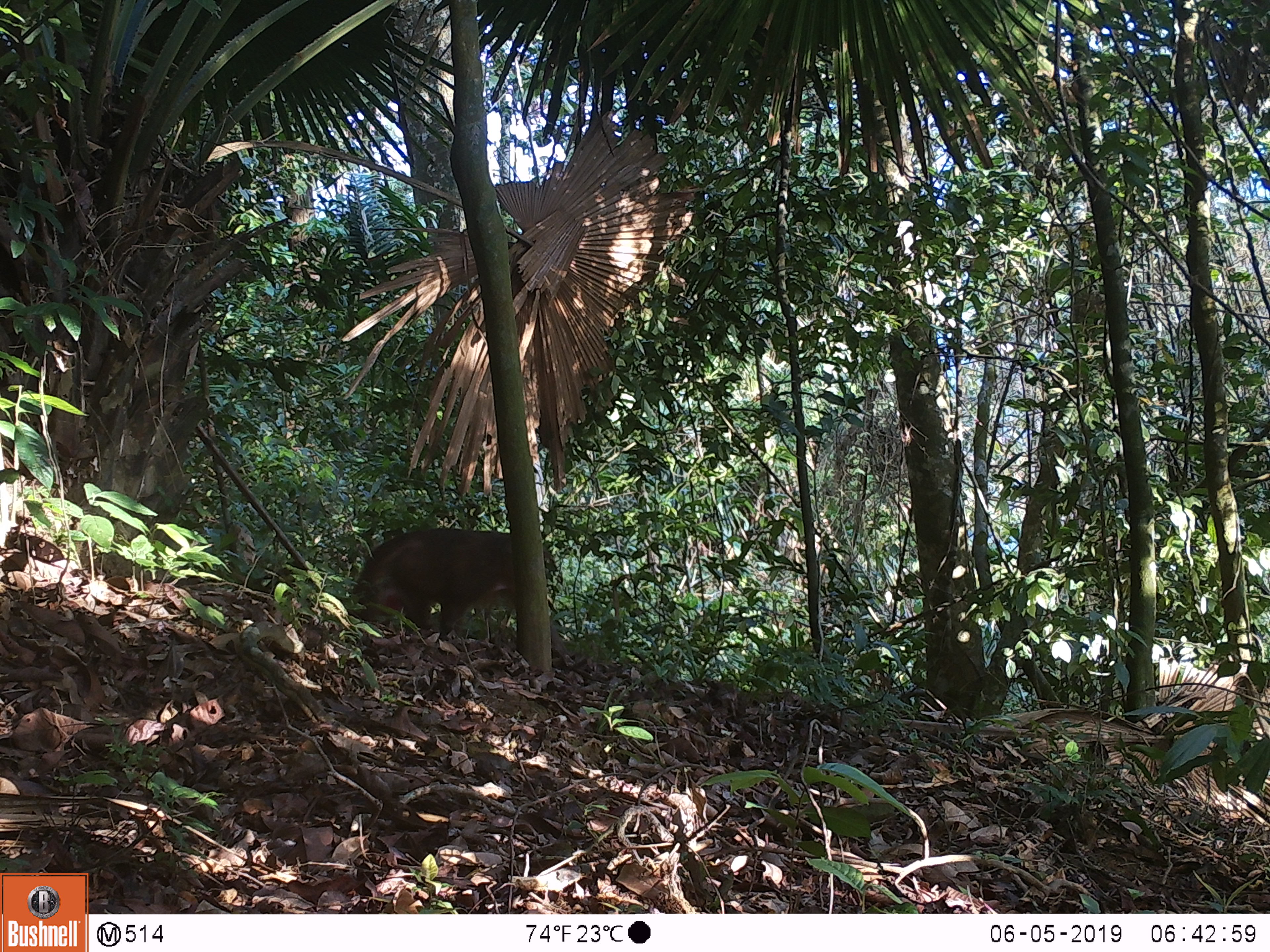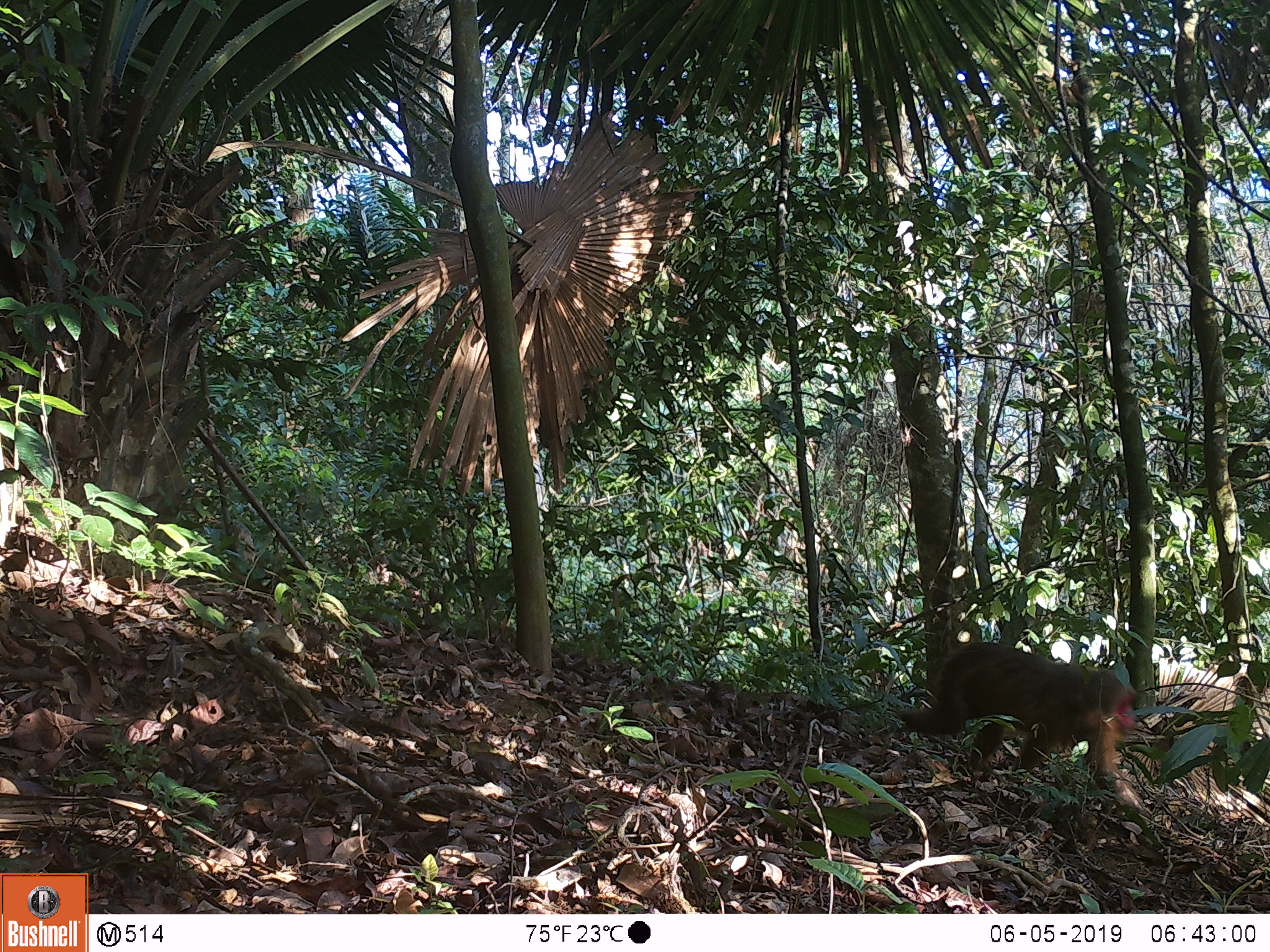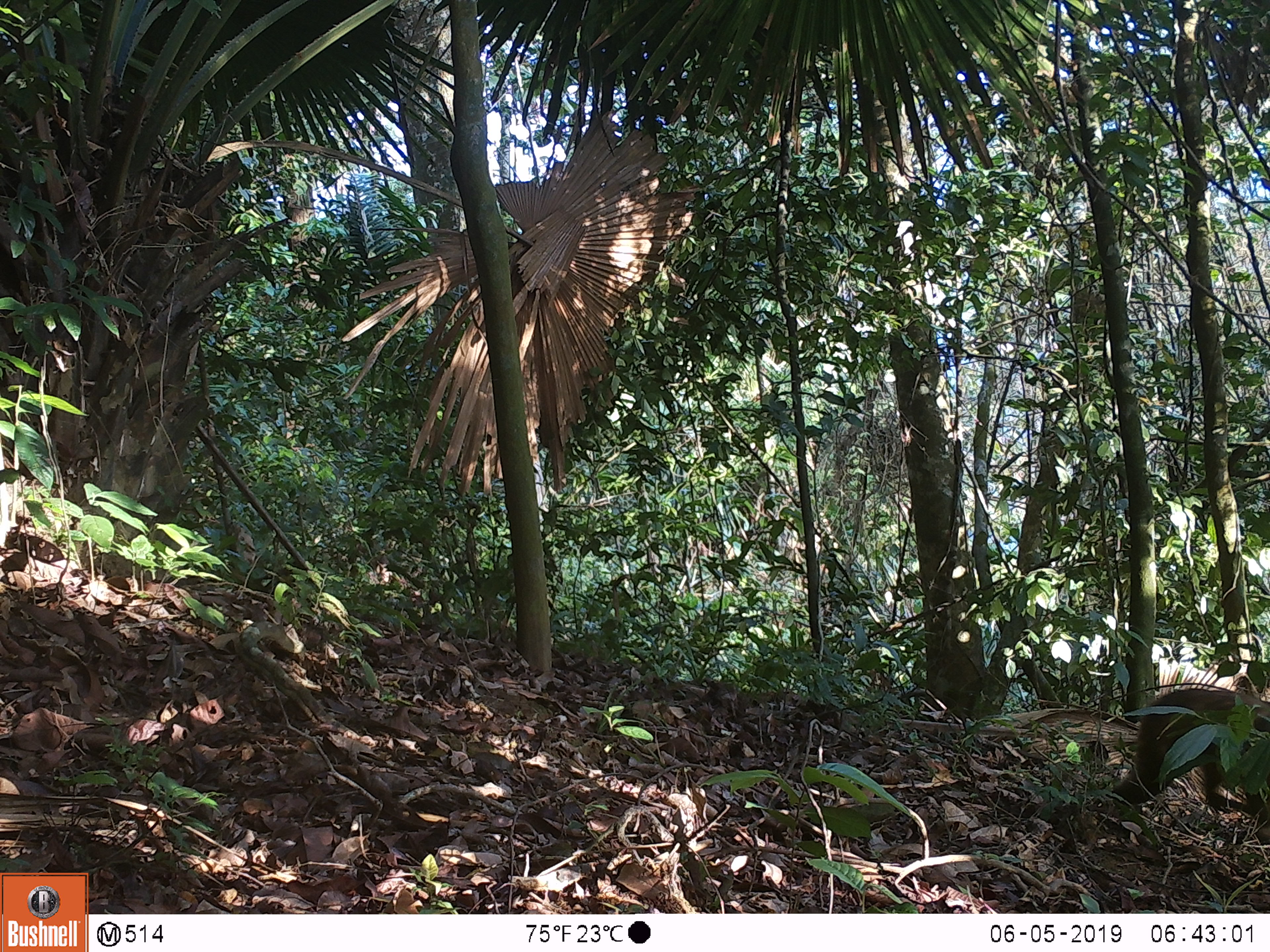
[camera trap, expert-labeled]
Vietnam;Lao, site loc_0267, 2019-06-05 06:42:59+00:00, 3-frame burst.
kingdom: Animalia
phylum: Chordata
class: Mammalia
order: Primates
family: Cercopithecidae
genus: Macaca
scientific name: Macaca arctoides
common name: stump-tailed macaque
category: stump tailed macaque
Stump tailed macaque (stump-tailed macaque) (Macaca arctoides). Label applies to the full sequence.